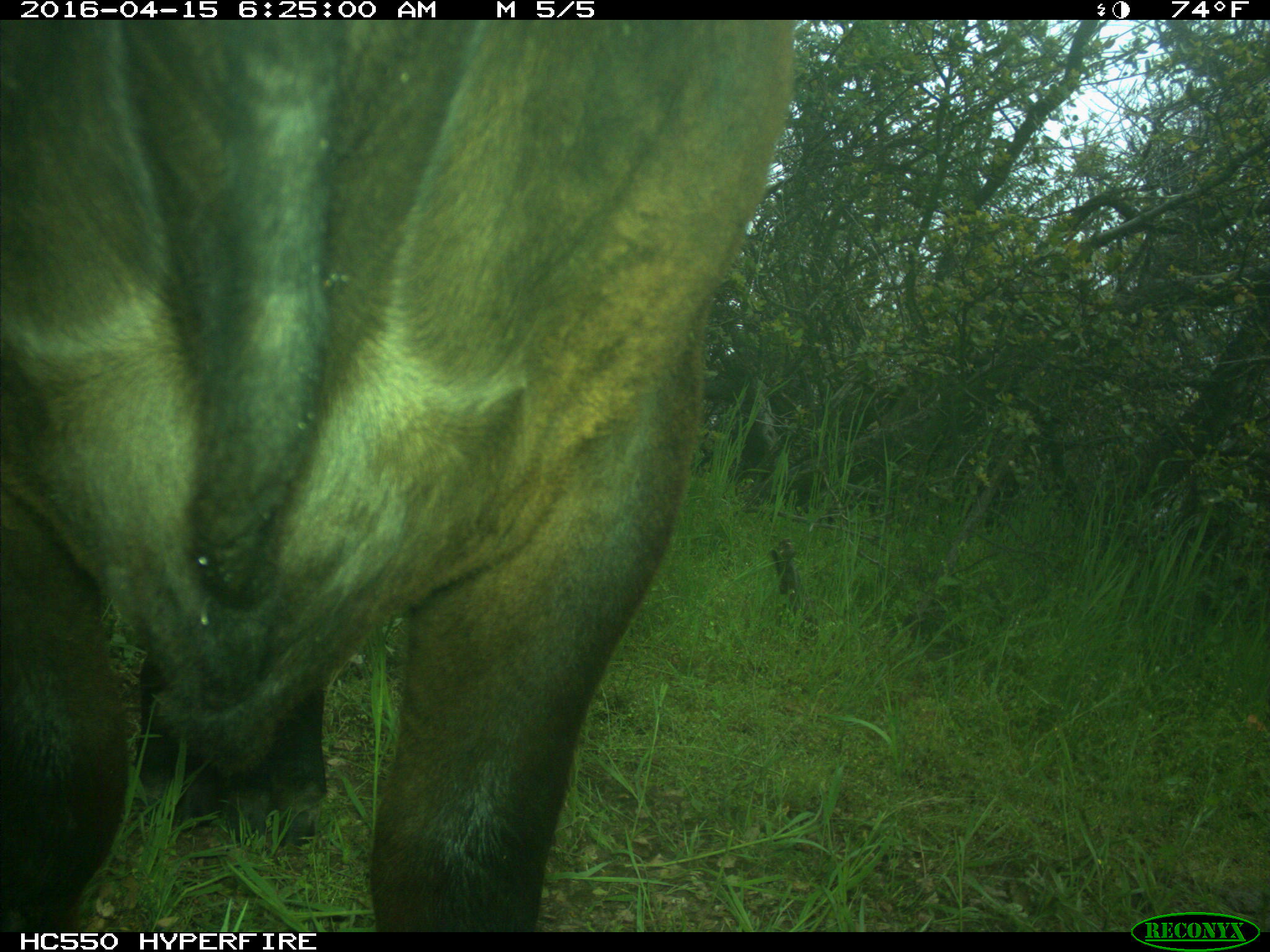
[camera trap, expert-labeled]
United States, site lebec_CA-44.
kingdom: Animalia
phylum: Chordata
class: Mammalia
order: Artiodactyla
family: Bovidae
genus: Bos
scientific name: Bos taurus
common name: domestic cow